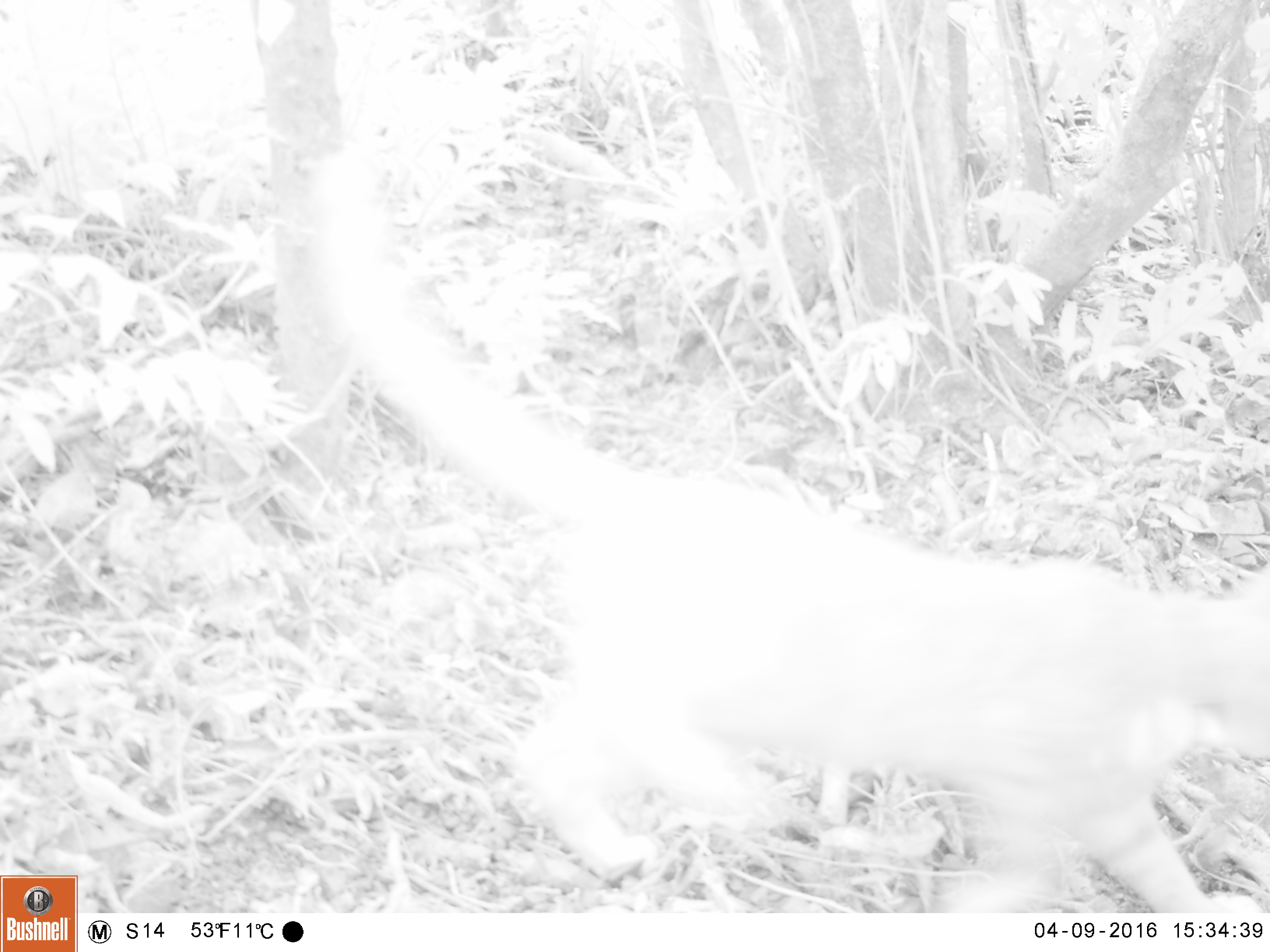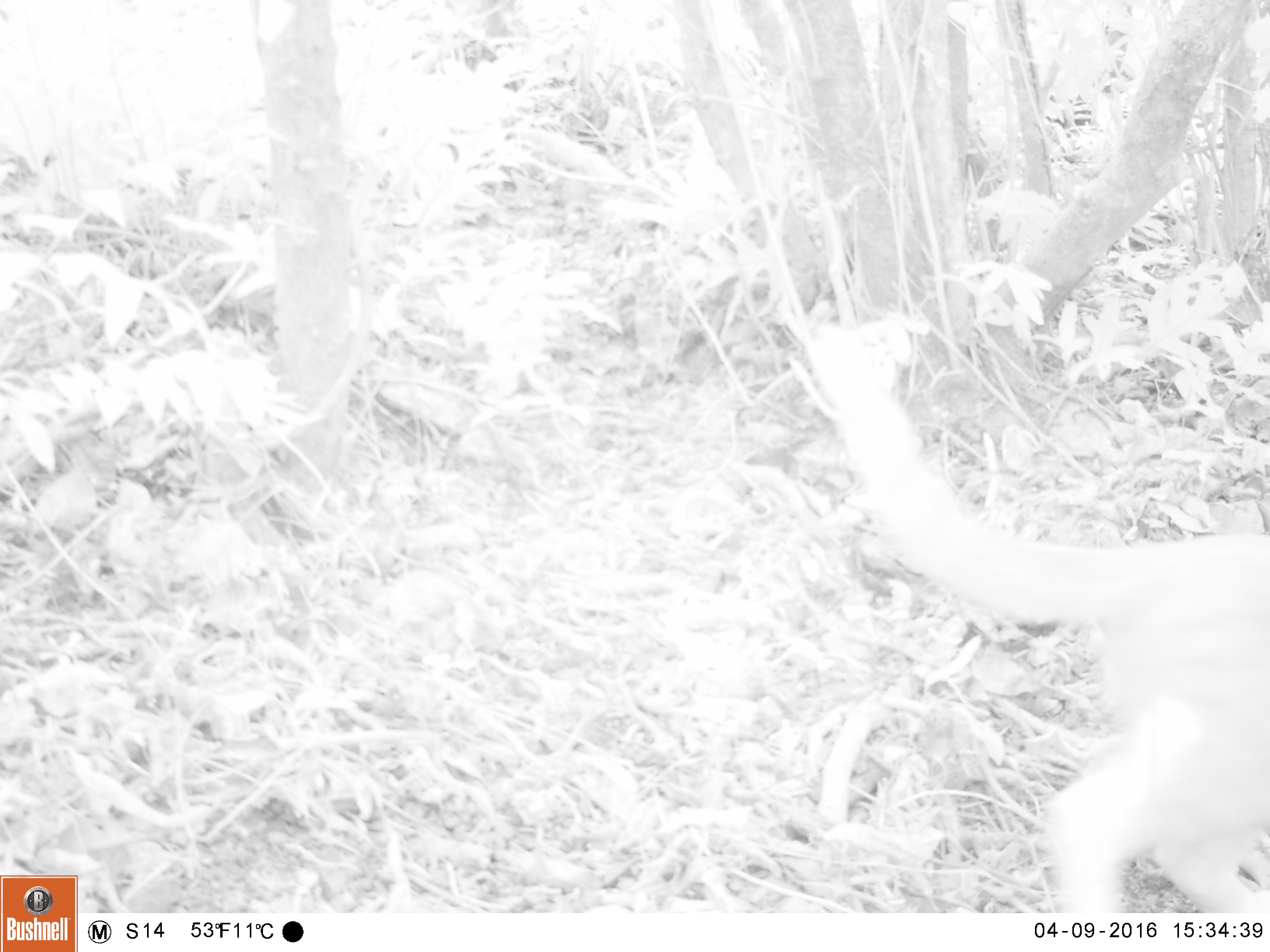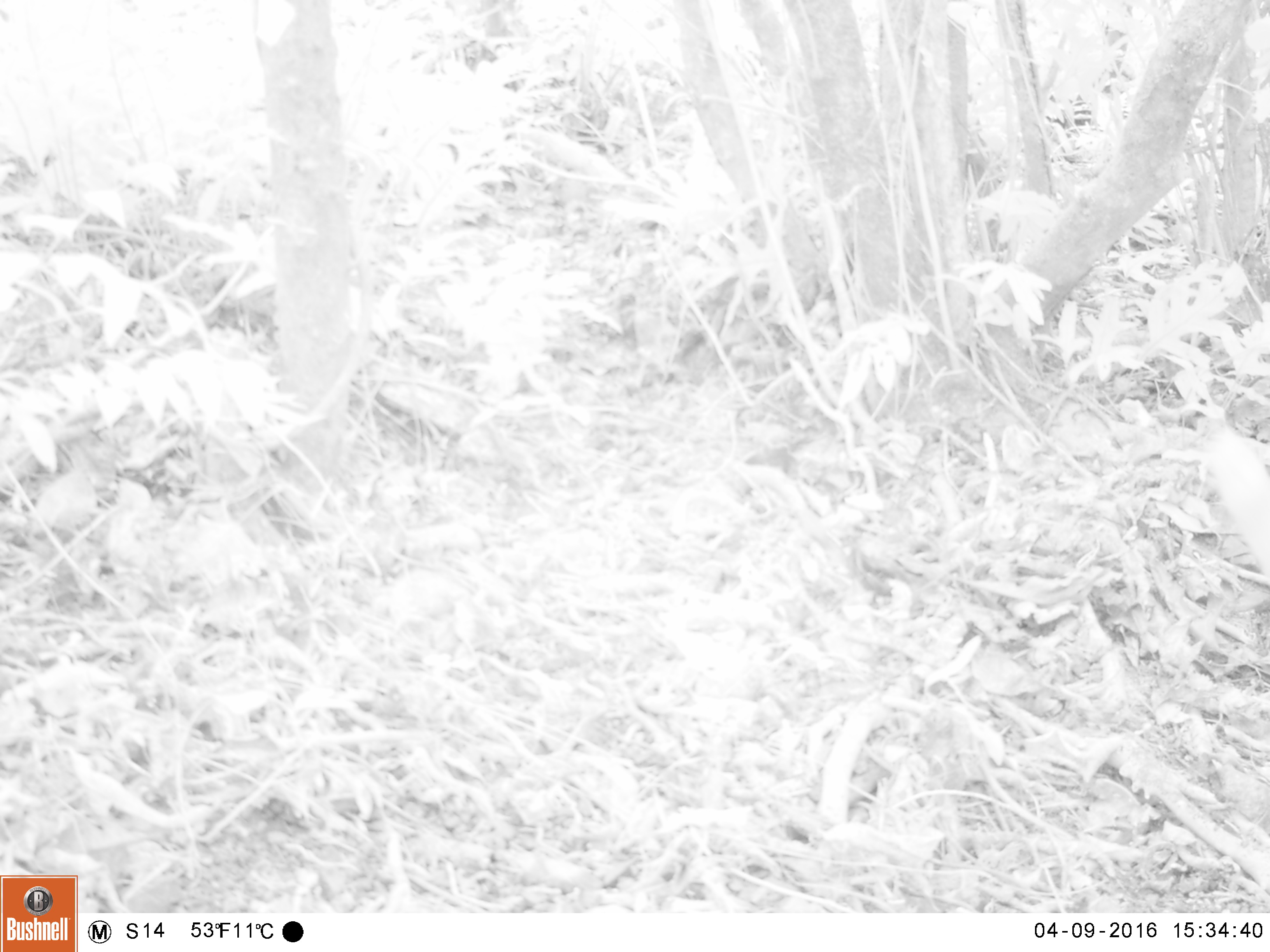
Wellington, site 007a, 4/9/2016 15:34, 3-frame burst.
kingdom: Animalia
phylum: Chordata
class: Mammalia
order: Carnivora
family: Felidae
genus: Felis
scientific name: Felis catus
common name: cat